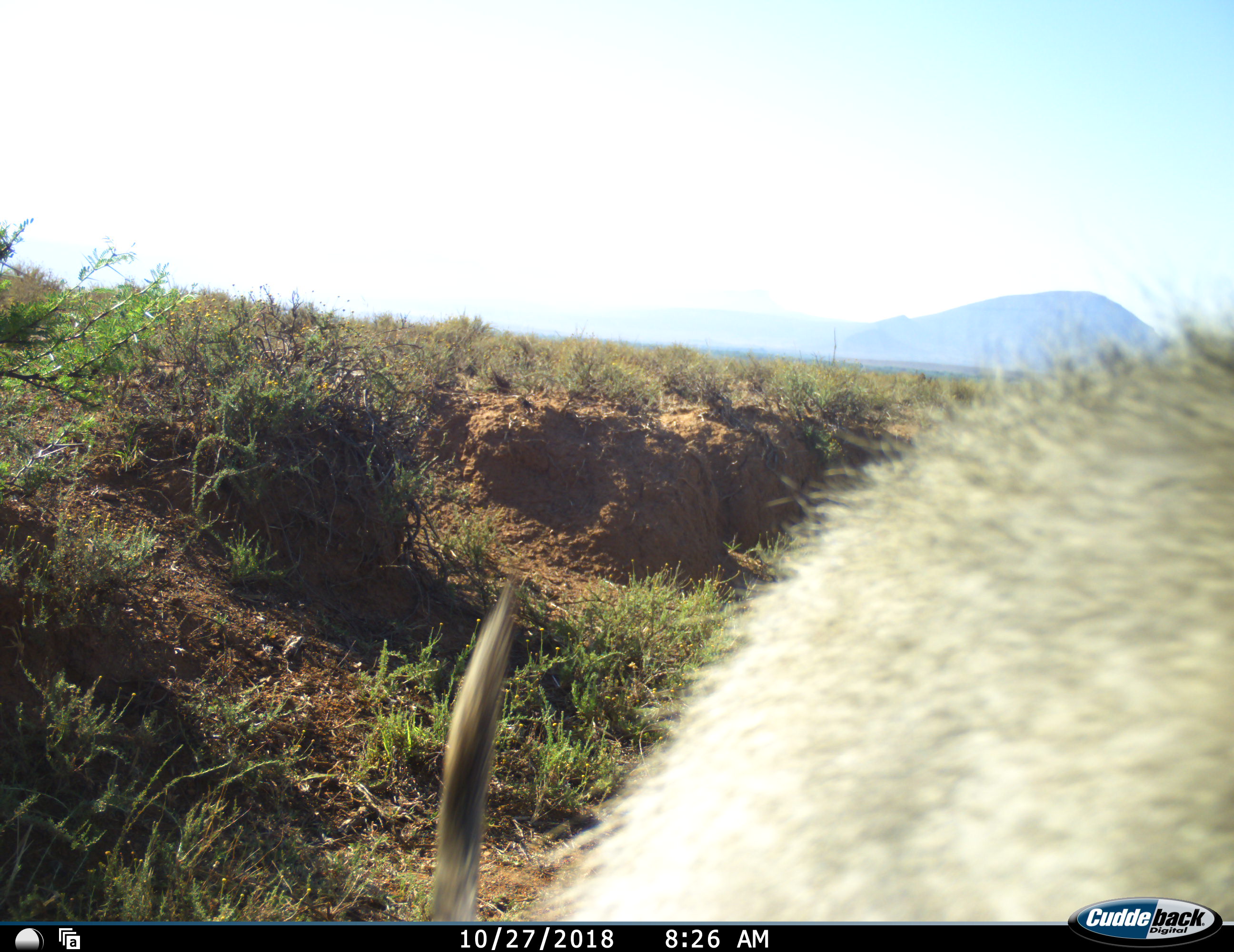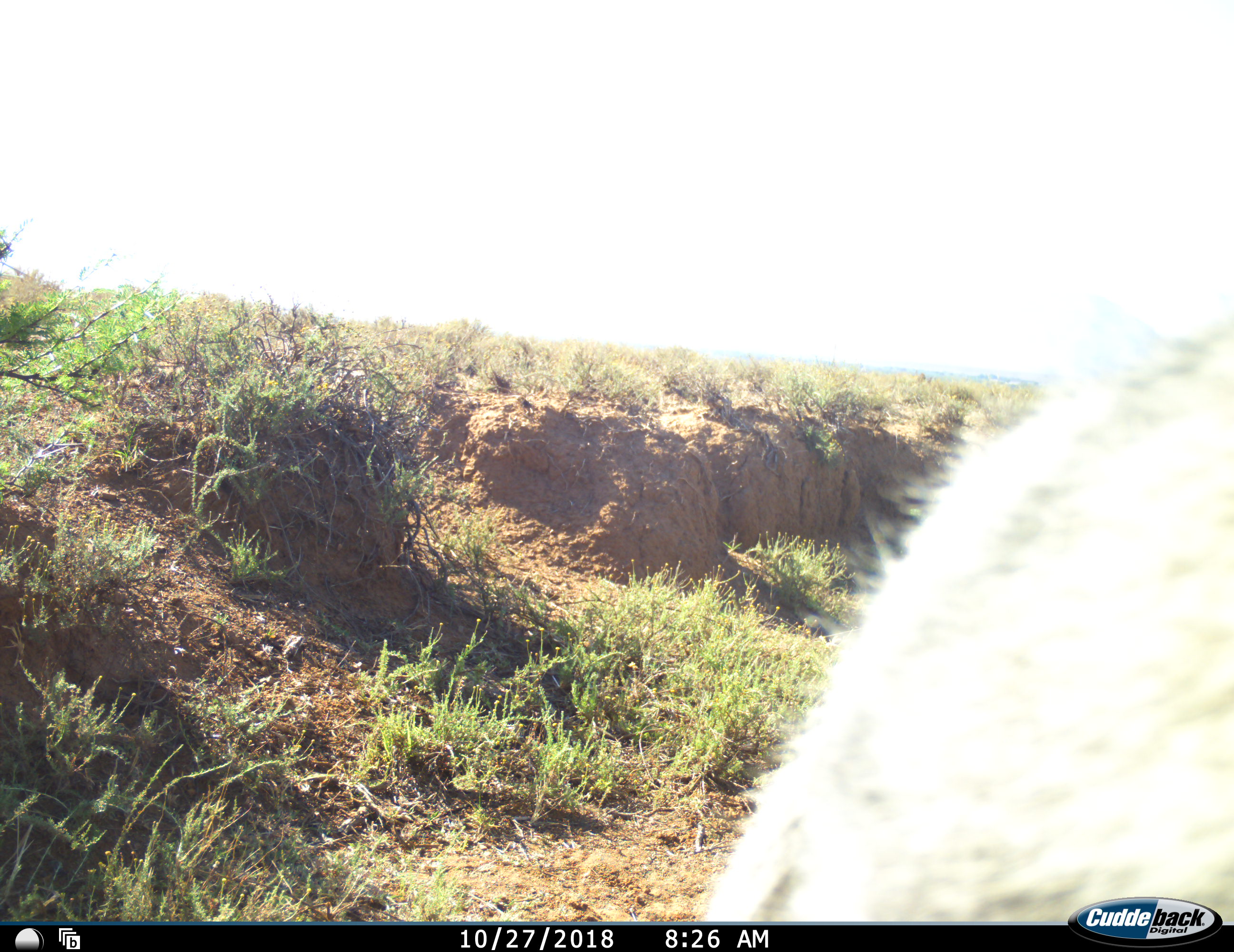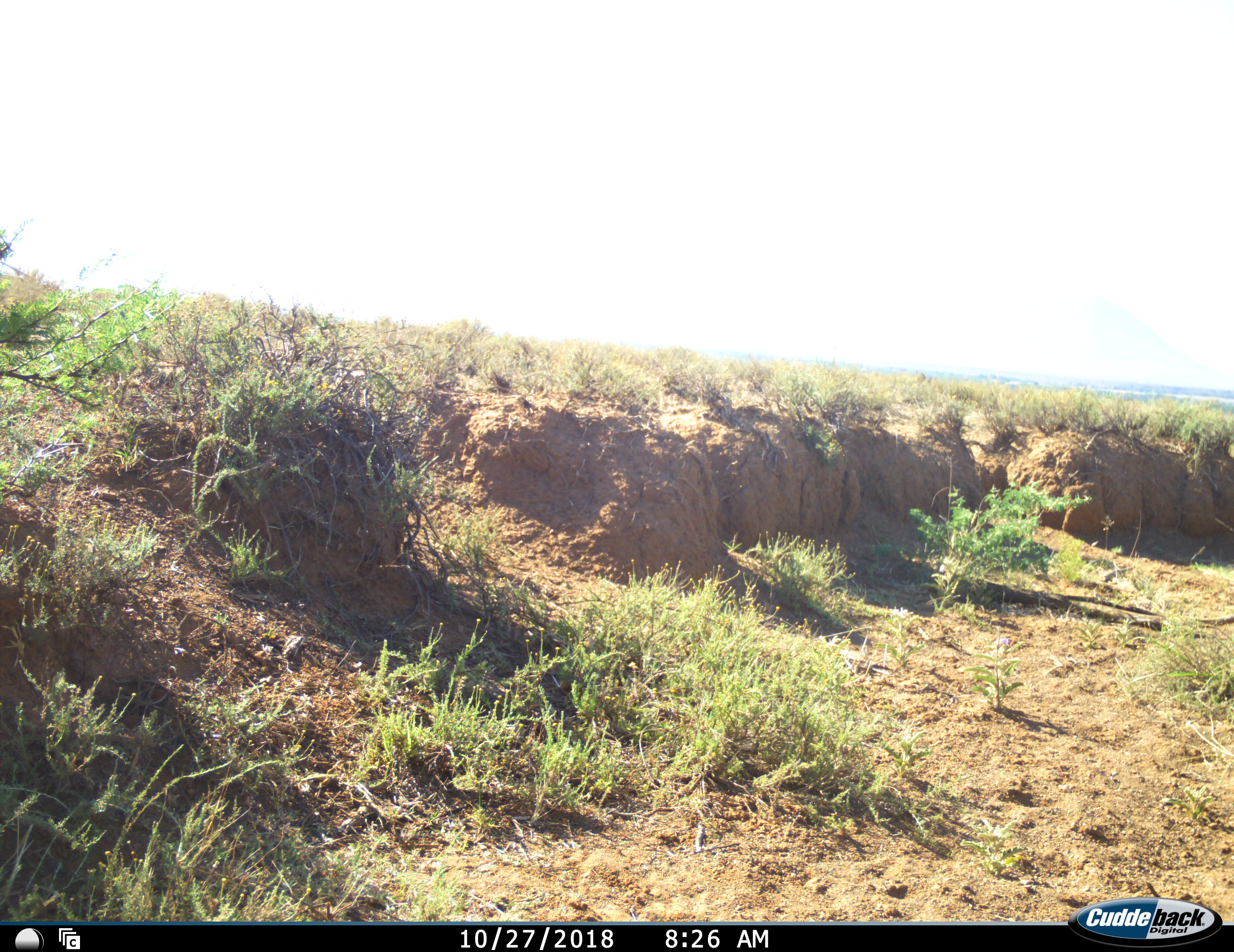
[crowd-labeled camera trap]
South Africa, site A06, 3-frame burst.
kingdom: Animalia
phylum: Chordata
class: Mammalia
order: Primates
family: Cercopithecidae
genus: Chlorocebus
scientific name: Chlorocebus pygerythrus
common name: vervet monkey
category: monkeyvervet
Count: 1.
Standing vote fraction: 17%.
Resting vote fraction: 0%.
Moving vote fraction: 67%.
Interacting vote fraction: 17%.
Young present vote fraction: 0%.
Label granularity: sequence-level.